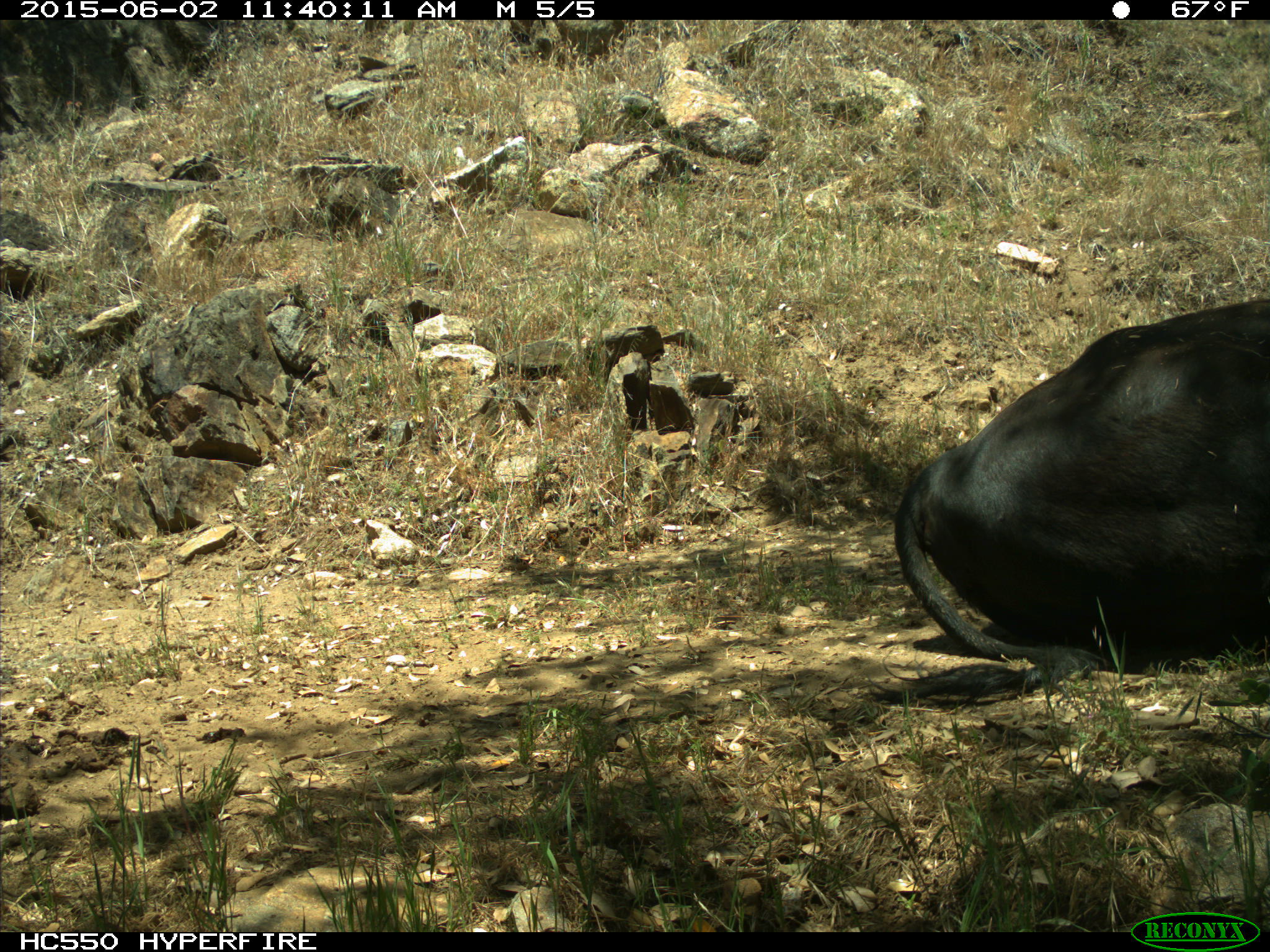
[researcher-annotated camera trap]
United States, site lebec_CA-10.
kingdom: Animalia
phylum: Chordata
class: Mammalia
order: Artiodactyla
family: Bovidae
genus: Bos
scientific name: Bos taurus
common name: domestic cow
Bos taurus (domestic cow).